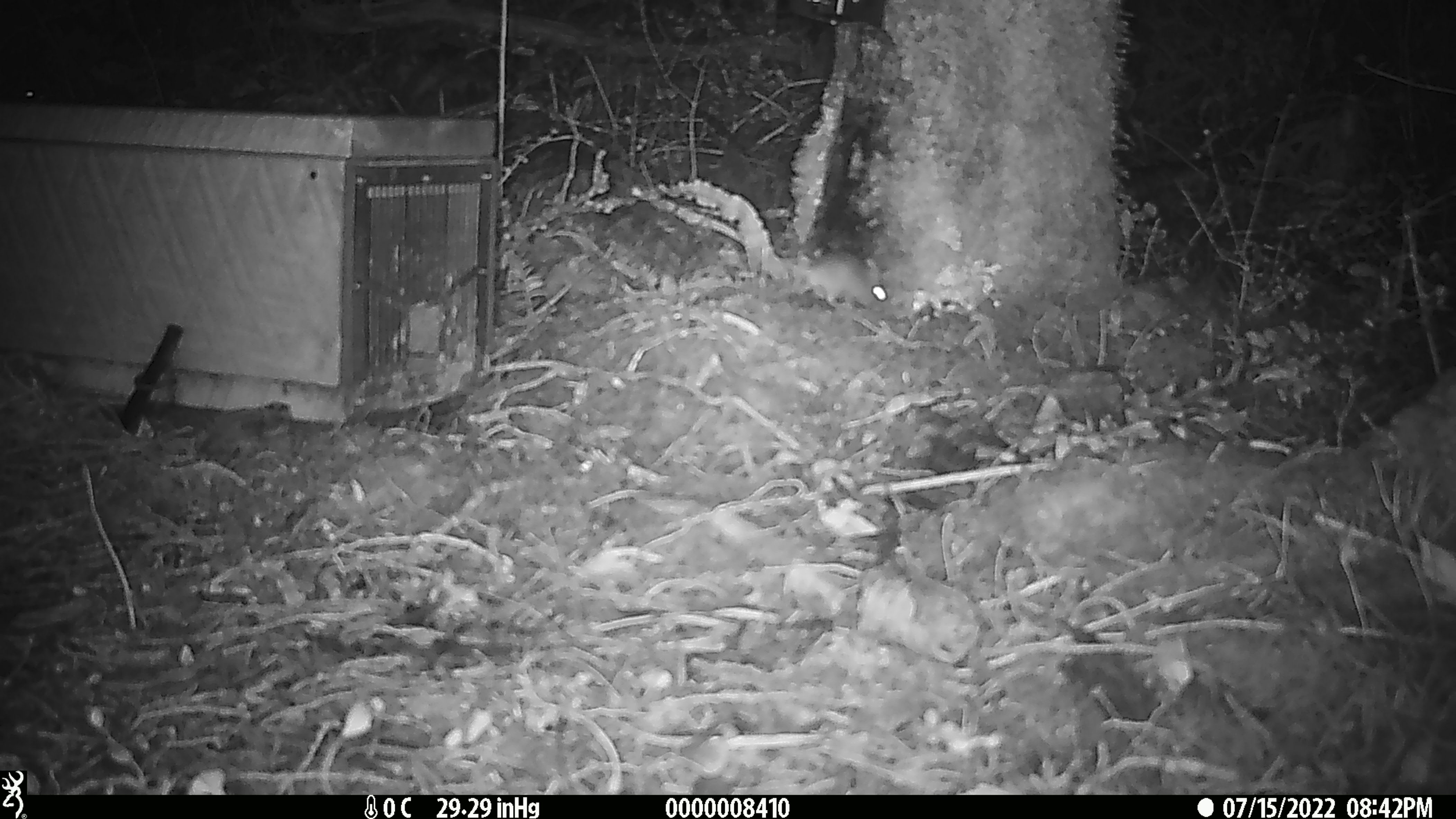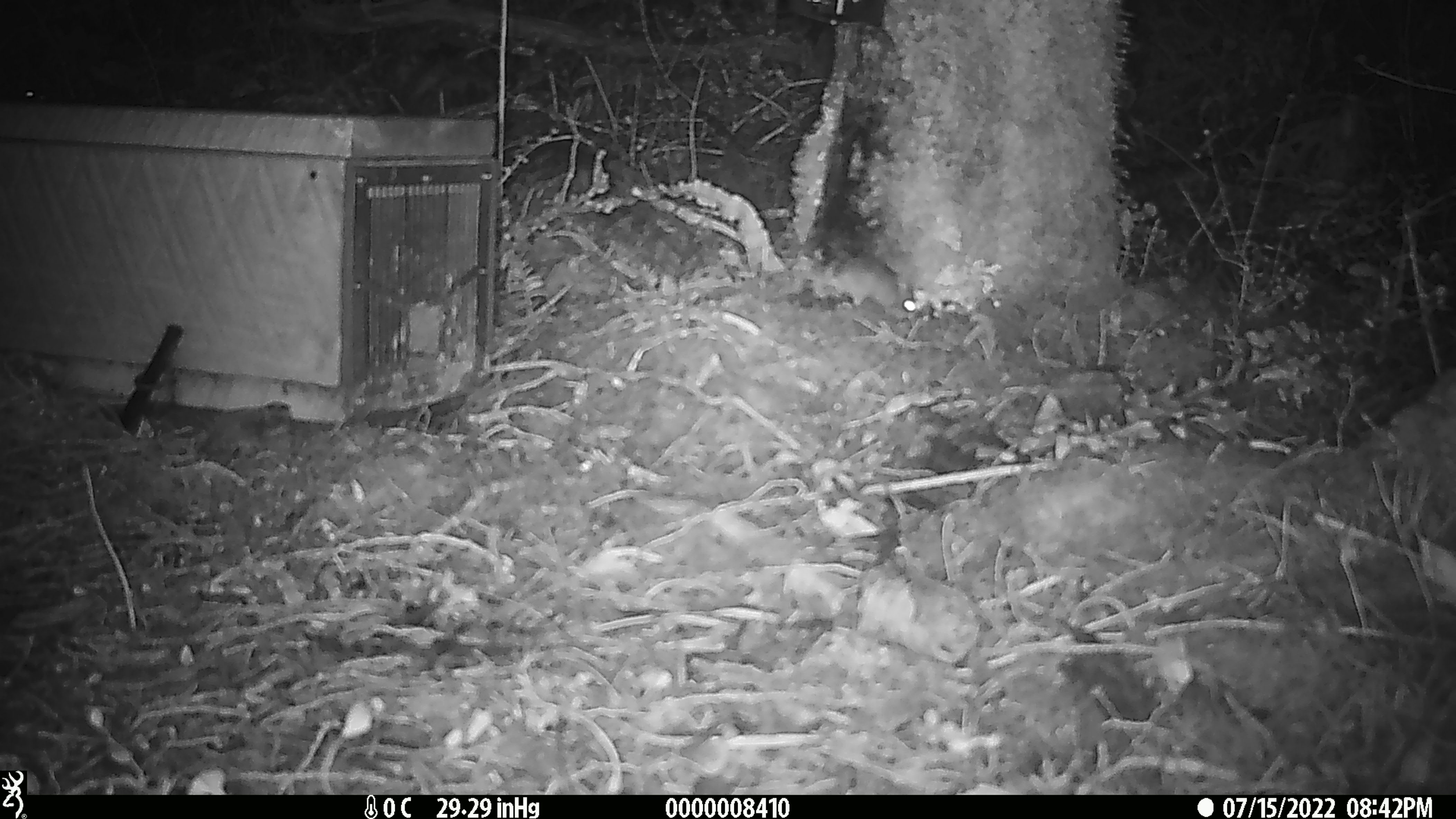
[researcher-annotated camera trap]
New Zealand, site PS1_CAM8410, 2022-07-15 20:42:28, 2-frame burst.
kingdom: Animalia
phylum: Chordata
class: Mammalia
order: Rodentia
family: Muridae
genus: Mus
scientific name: Mus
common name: mouse